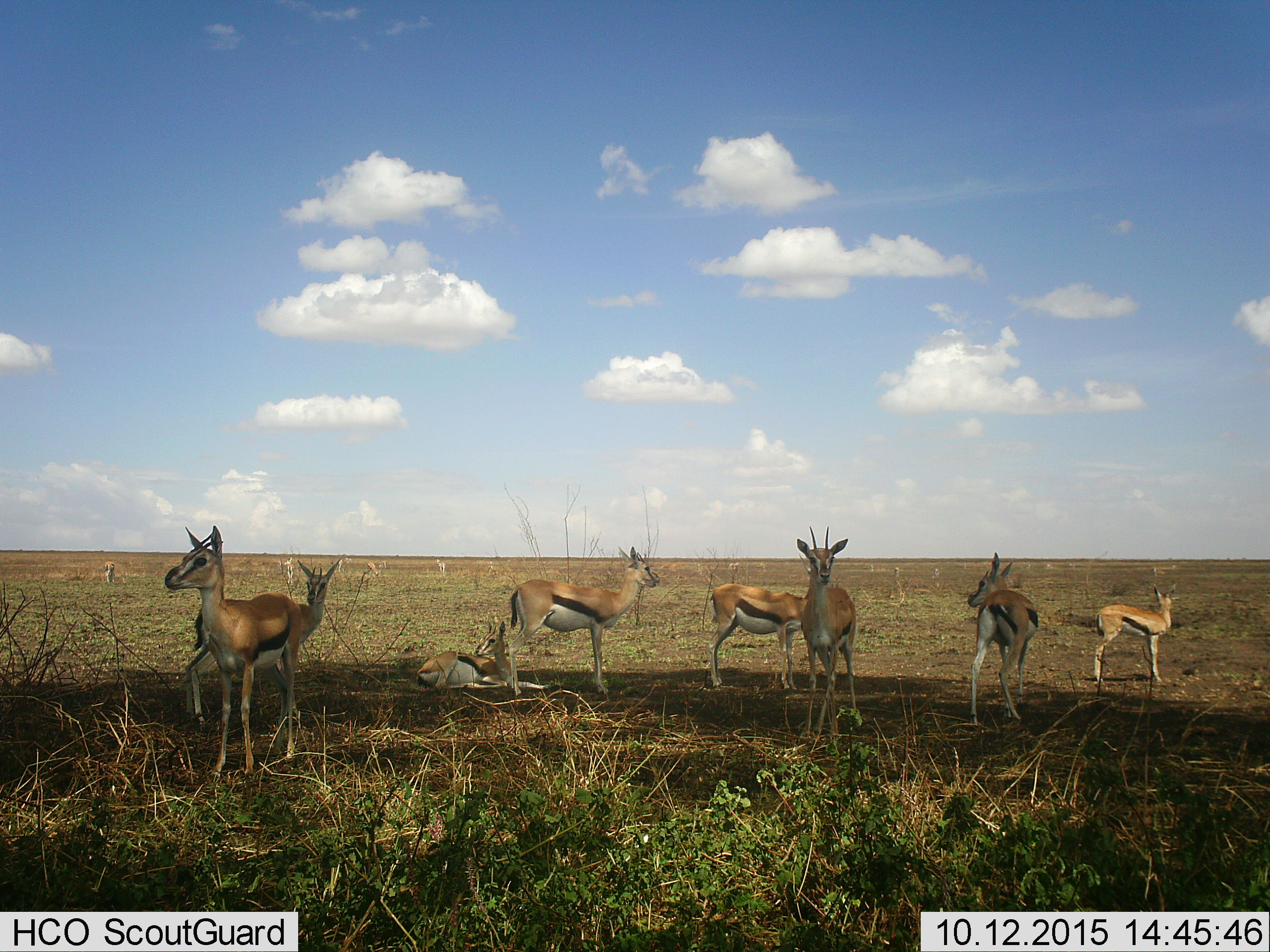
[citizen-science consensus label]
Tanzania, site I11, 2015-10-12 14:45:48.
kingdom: Animalia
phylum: Chordata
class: Mammalia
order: Artiodactyla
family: Bovidae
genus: Eudorcas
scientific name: Eudorcas thomsonii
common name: thomson's gazelle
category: gazellethomsons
Gazellethomsons (thomson's gazelle) (Eudorcas thomsonii), count 11-50. Behavior (volunteer vote fractions): standing 100%, resting 80%, moving 20%, interacting 10%. Young present (vote fraction): 20%. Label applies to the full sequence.